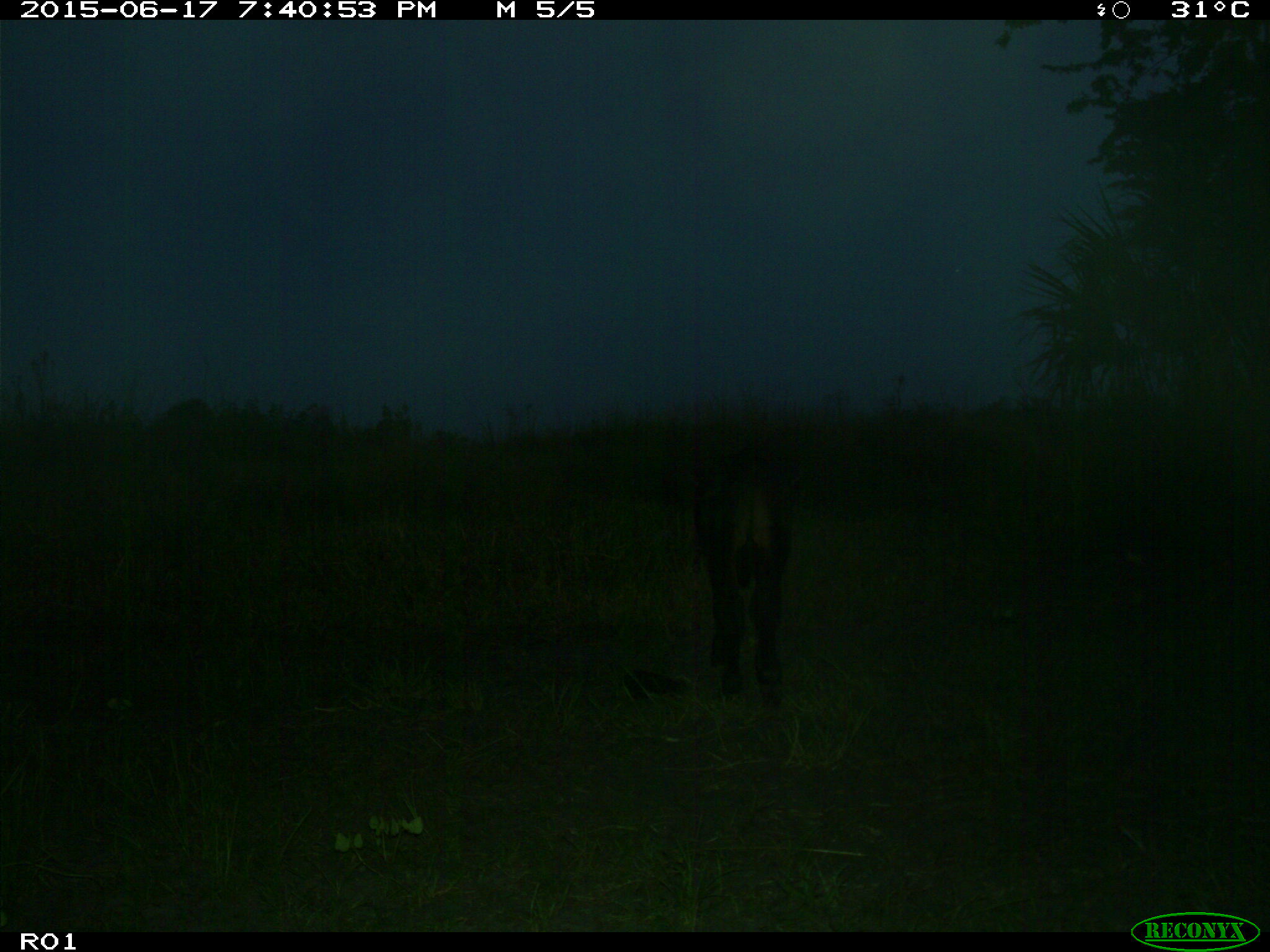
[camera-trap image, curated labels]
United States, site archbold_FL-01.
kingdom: Animalia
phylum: Chordata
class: Mammalia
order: Artiodactyla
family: Bovidae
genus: Bos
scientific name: Bos taurus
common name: domestic cow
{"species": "Bos taurus (domestic cow)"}